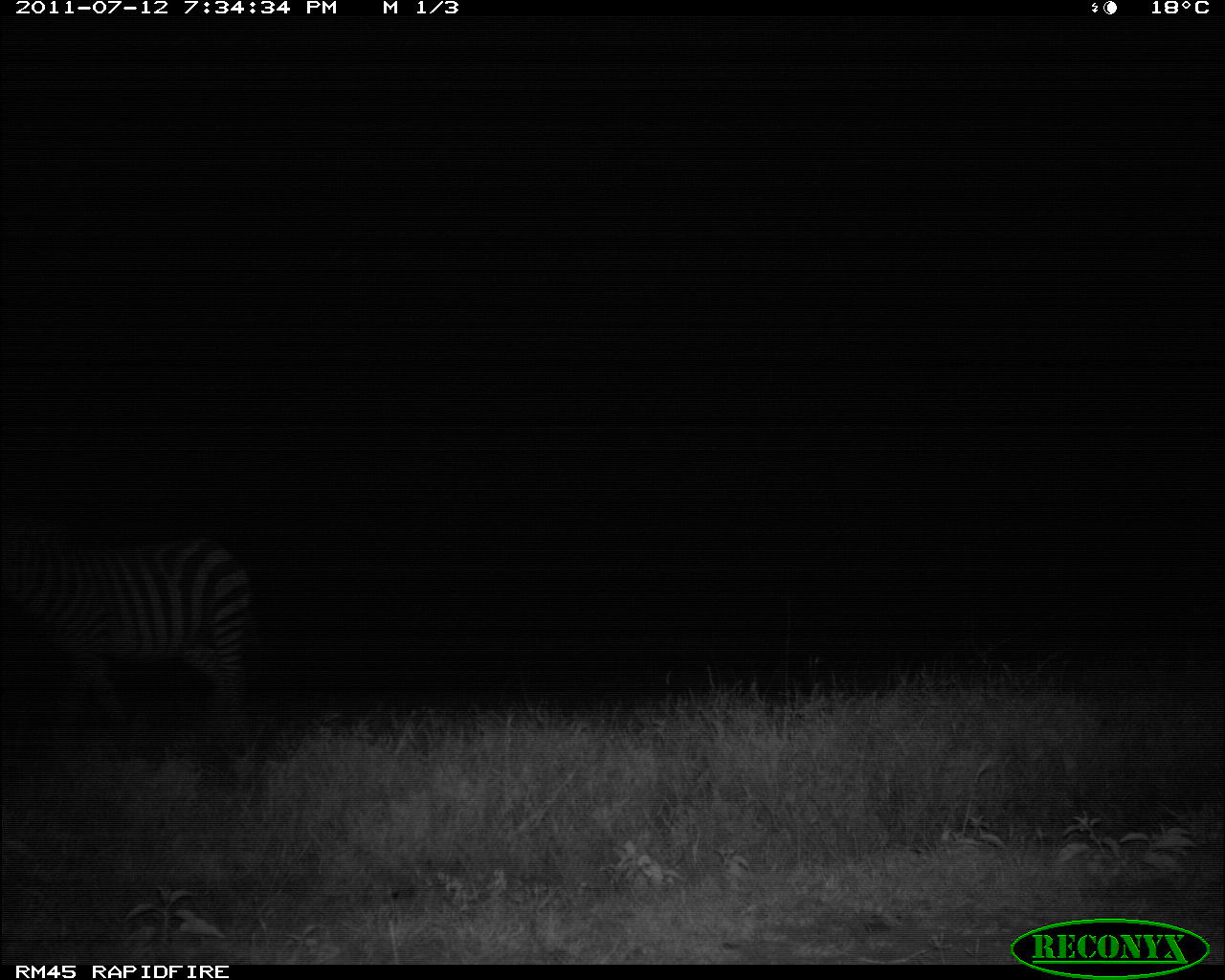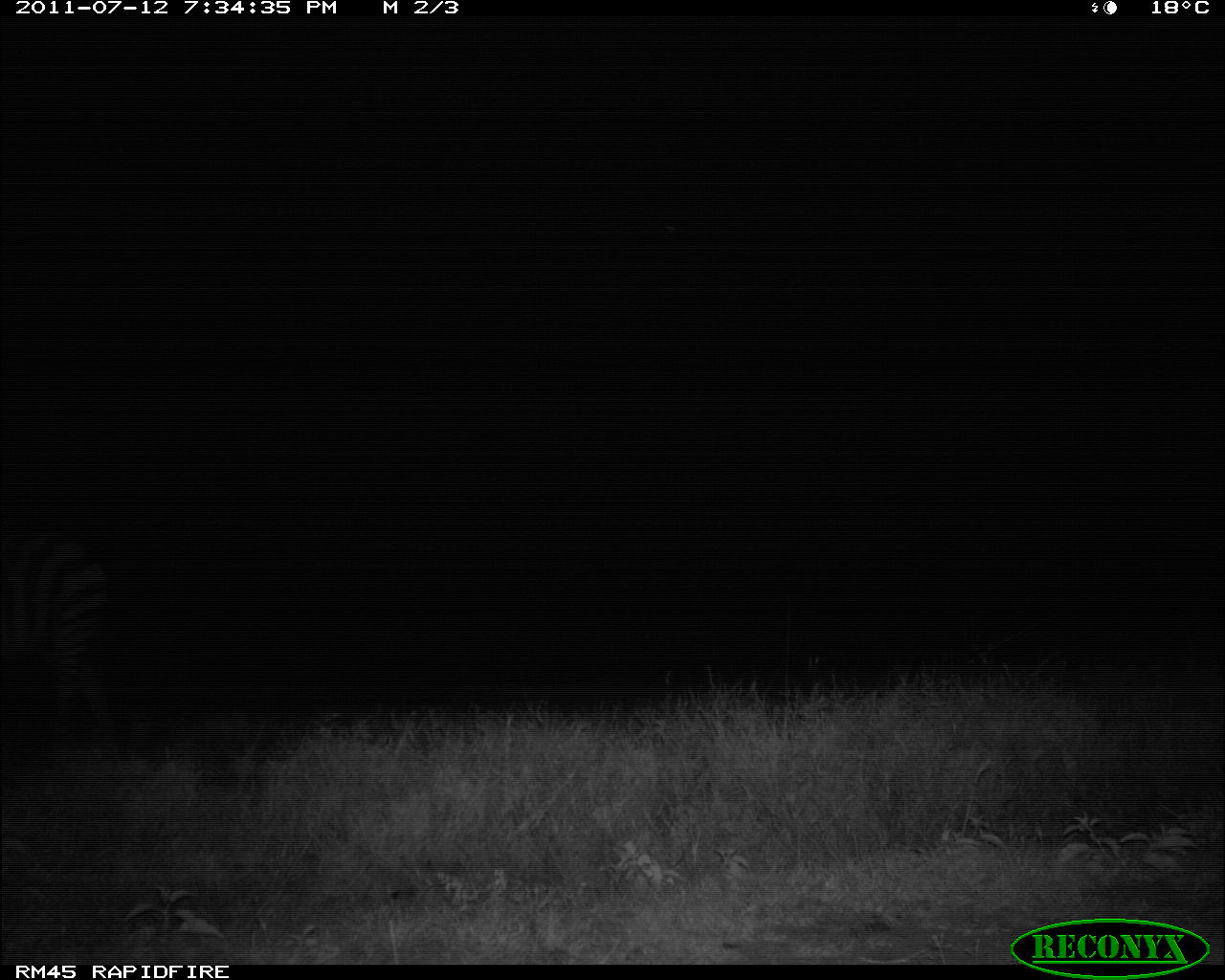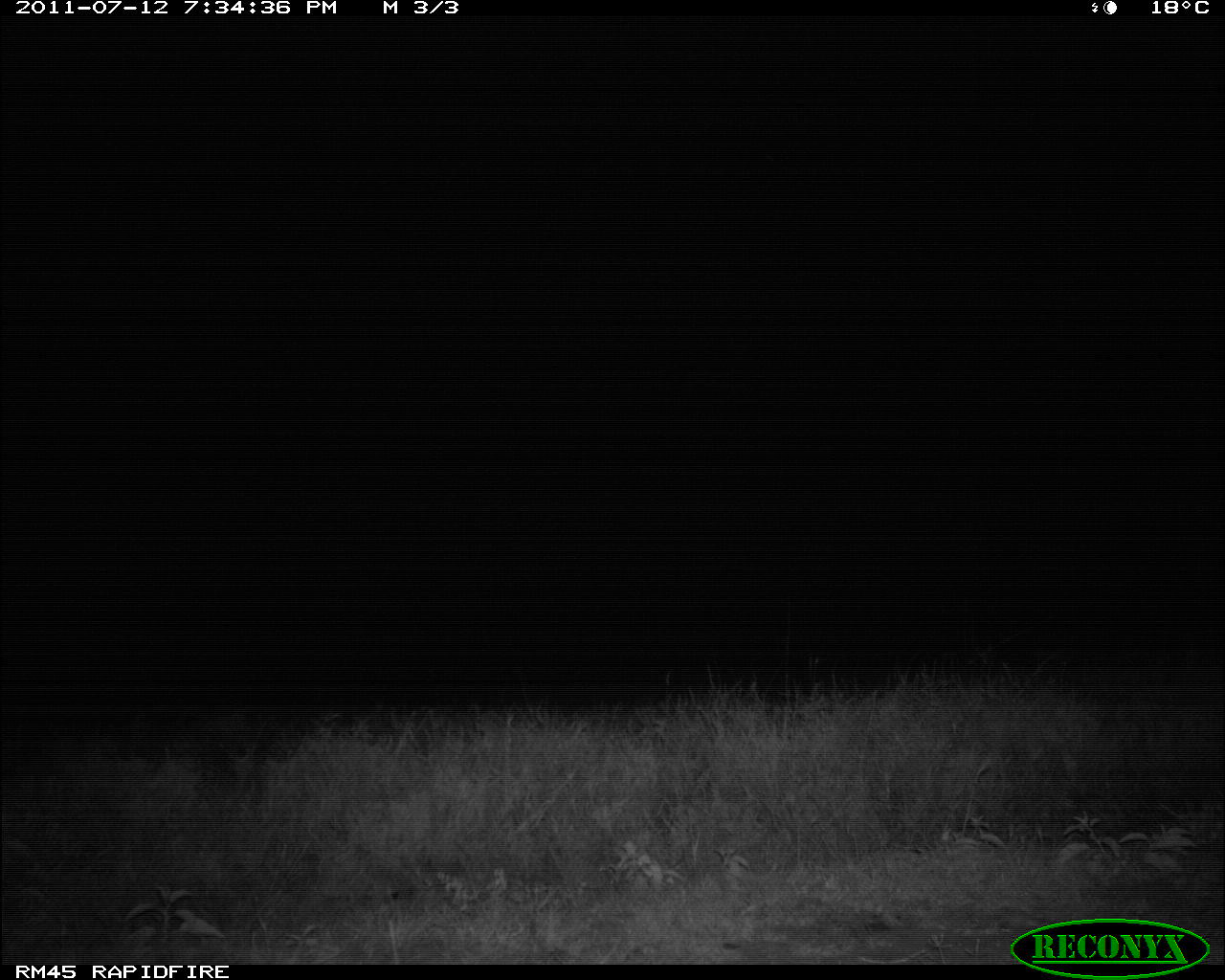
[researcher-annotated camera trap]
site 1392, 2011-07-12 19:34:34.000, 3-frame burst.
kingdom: Animalia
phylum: Chordata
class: Mammalia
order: Perissodactyla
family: Equidae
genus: Equus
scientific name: Equus quagga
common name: plains zebra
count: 1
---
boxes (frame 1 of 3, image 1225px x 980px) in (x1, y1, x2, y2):
equus quagga: (0, 524, 255, 715)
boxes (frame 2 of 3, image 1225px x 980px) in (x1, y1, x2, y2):
equus quagga: (5, 537, 110, 736)